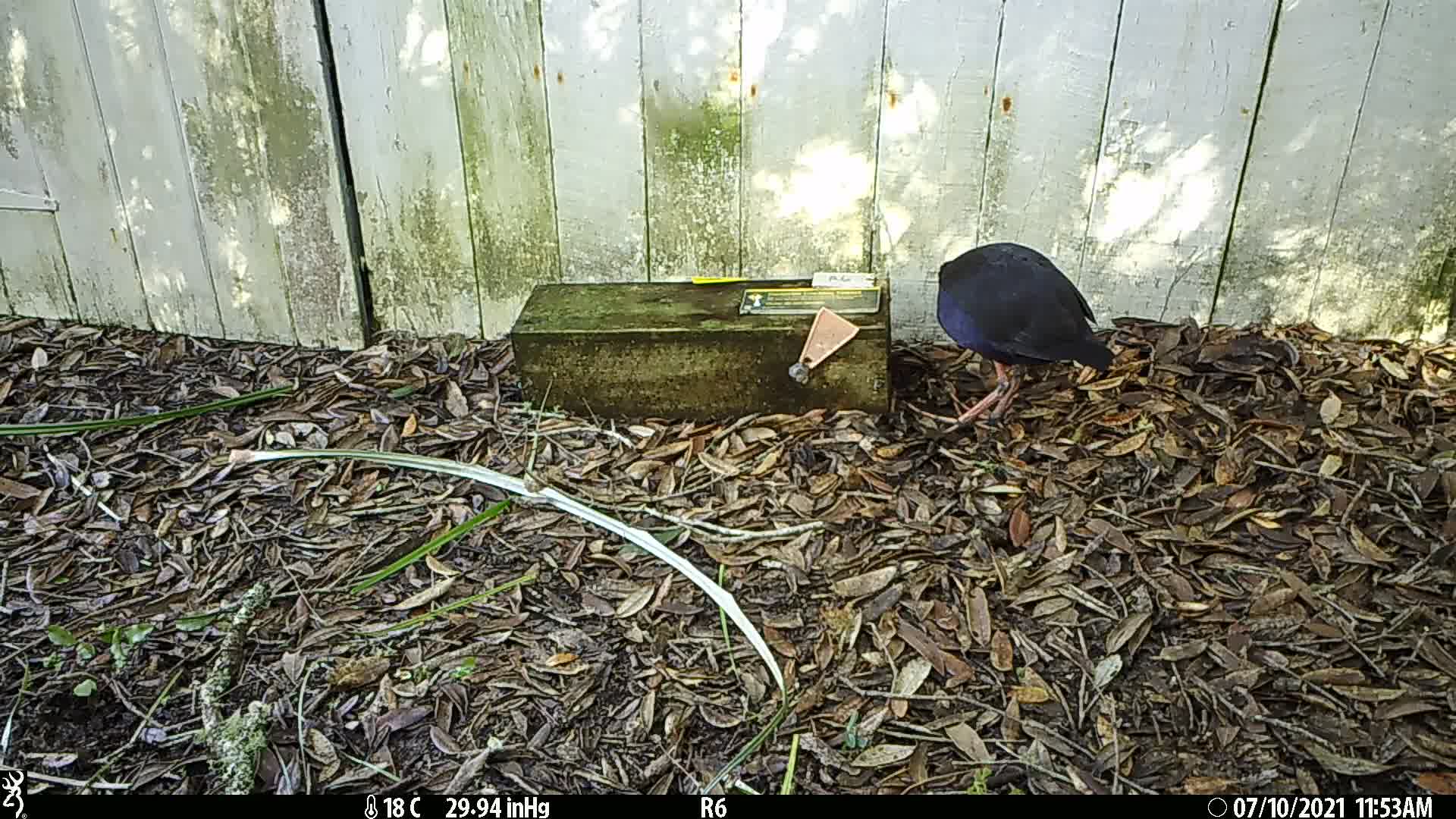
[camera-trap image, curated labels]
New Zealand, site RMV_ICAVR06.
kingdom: Animalia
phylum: Chordata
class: Aves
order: Gruiformes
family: Rallidae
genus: Porphyrio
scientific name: Porphyrio melanotus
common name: australasian swamphen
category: pukeko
Pukeko (australasian swamphen) (Porphyrio melanotus).